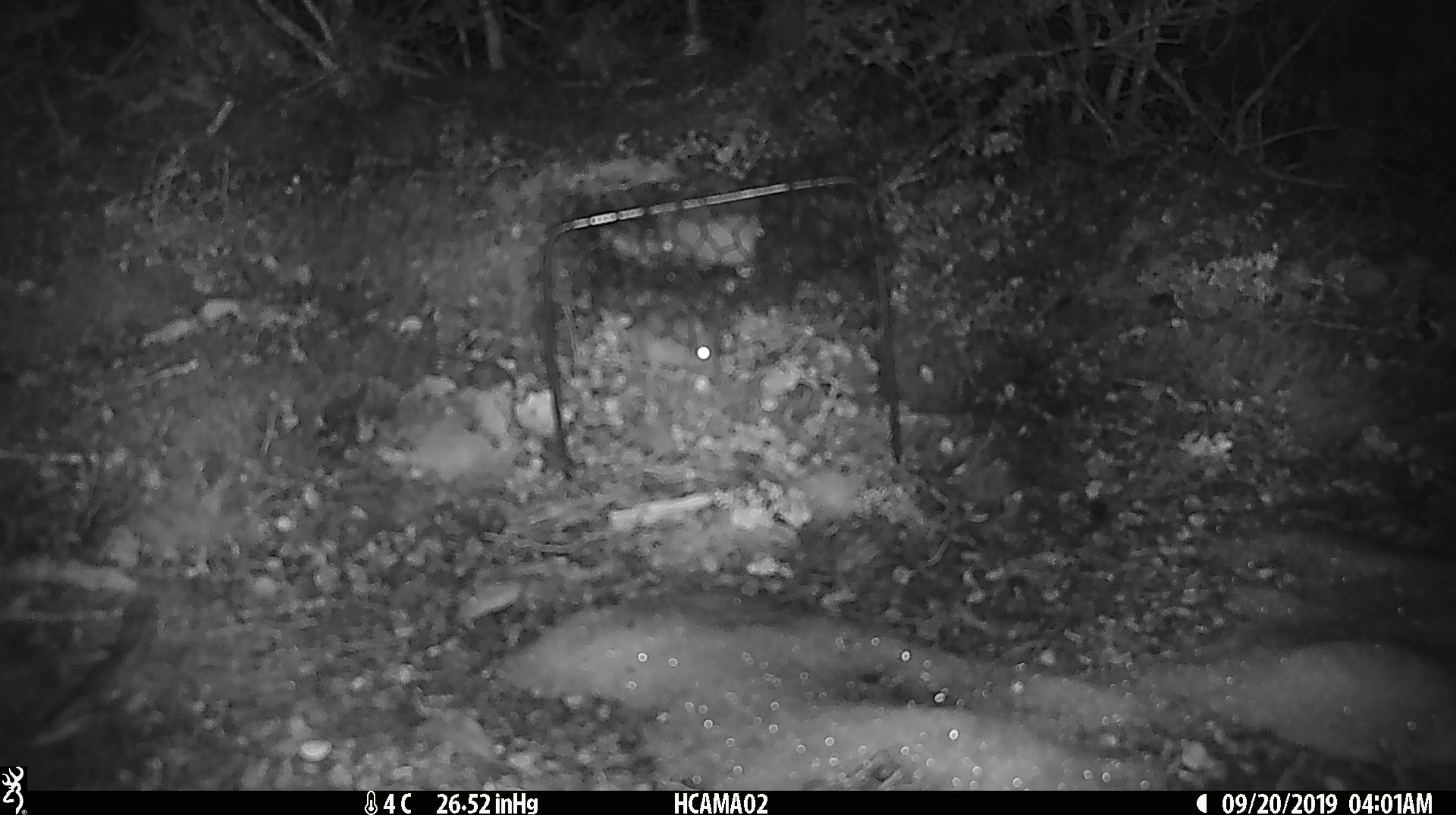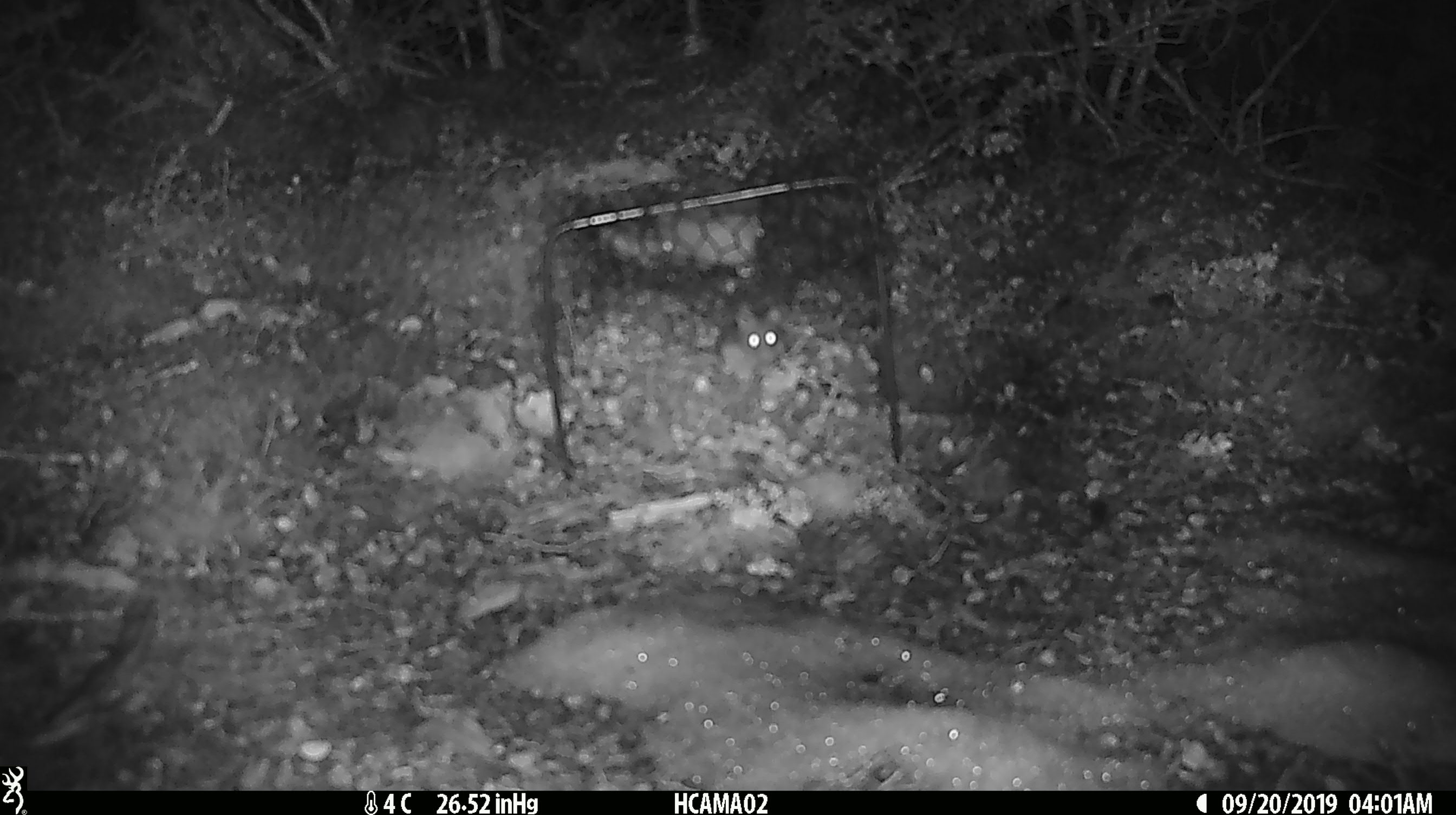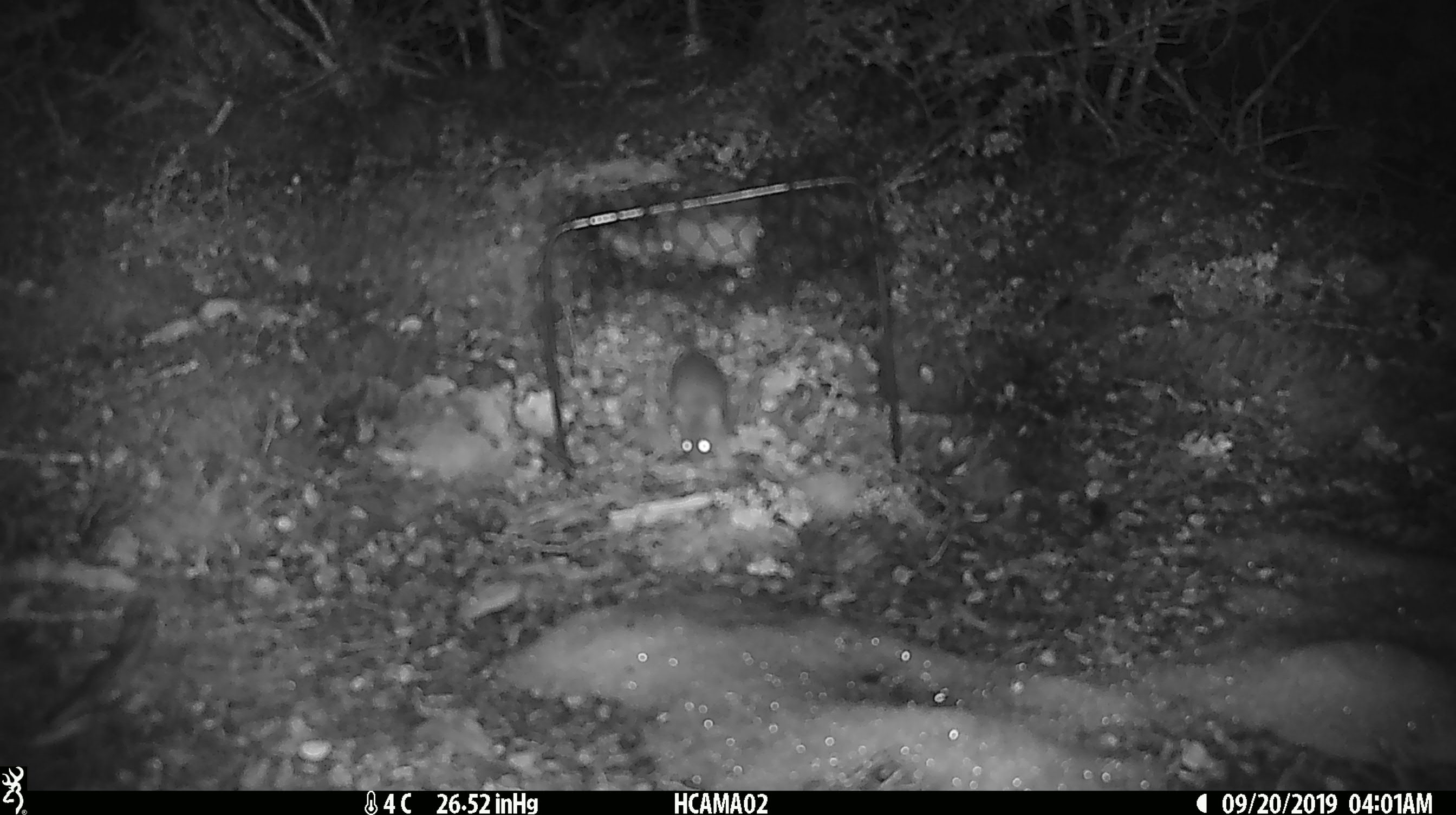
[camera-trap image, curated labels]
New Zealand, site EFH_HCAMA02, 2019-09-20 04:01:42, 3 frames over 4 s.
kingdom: Animalia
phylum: Chordata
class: Mammalia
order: Rodentia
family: Muridae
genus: Mus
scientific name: Mus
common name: mouse